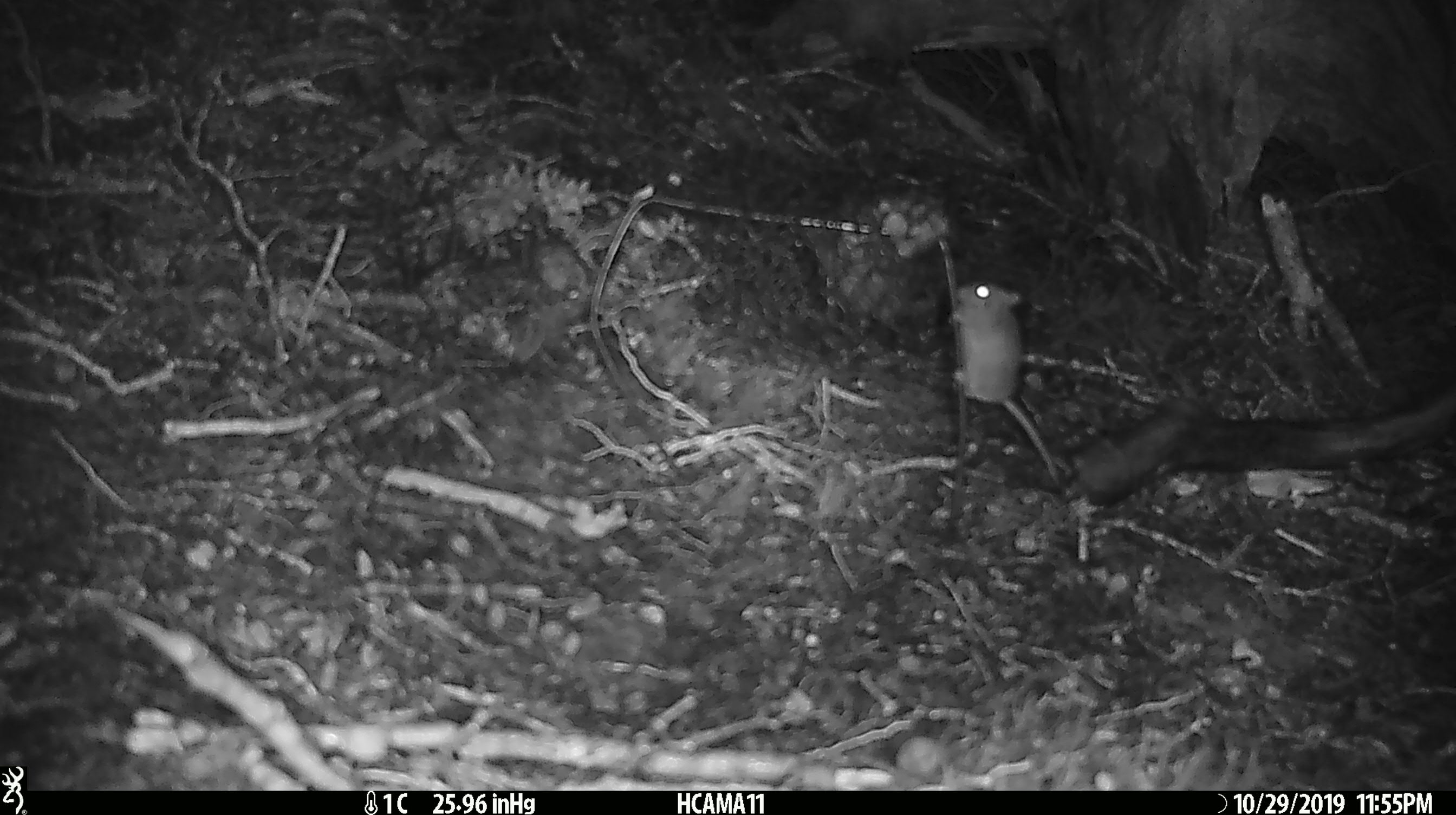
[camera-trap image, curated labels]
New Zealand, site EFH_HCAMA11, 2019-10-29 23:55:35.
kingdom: Animalia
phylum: Chordata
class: Mammalia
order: Rodentia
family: Muridae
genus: Mus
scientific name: Mus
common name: mouse